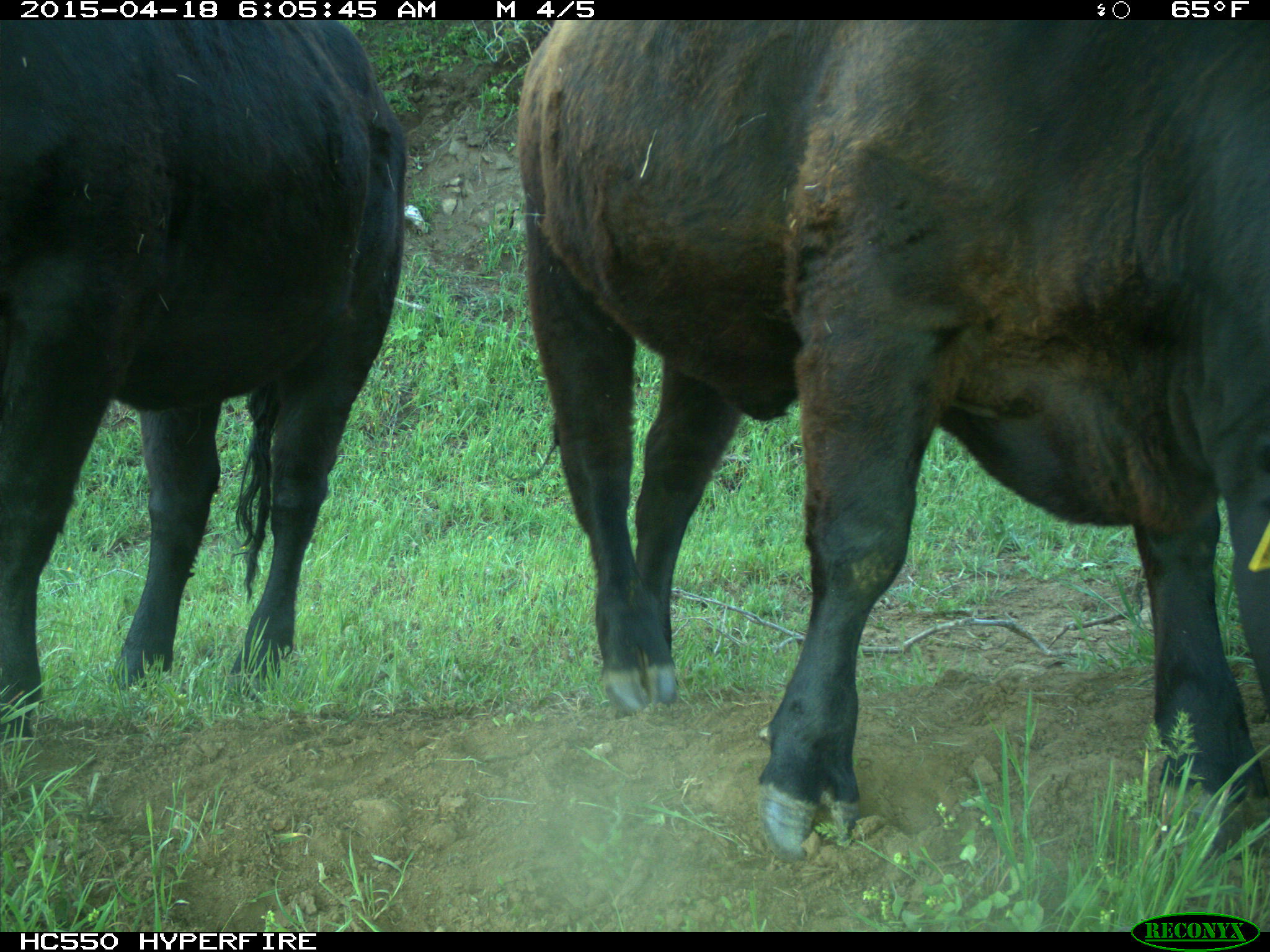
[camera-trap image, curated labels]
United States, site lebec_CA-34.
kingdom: Animalia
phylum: Chordata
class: Mammalia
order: Artiodactyla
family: Bovidae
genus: Bos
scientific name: Bos taurus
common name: domestic cow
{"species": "Bos taurus (domestic cow)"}